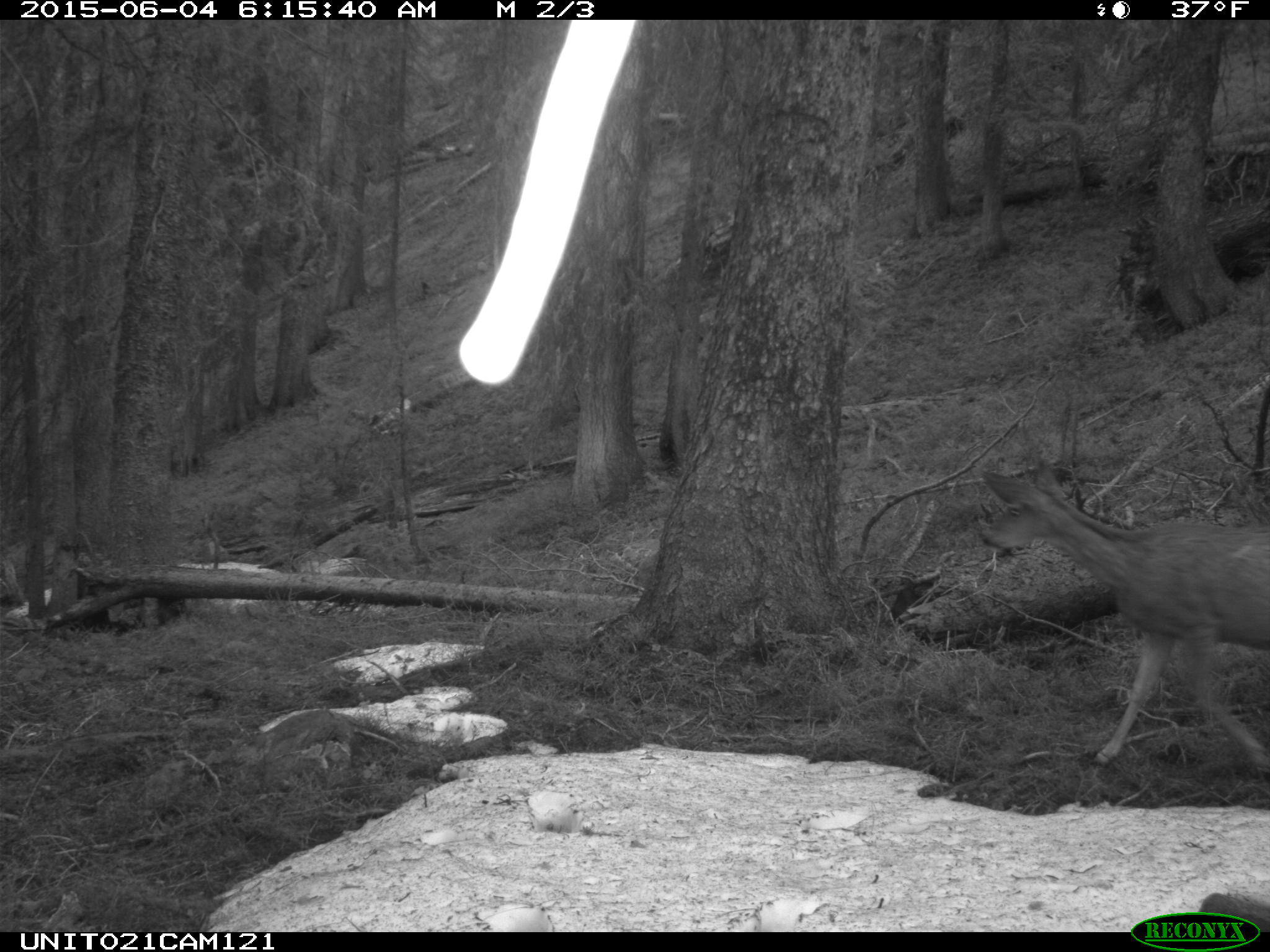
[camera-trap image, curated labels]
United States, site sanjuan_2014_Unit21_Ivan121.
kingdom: Animalia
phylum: Chordata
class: Mammalia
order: Artiodactyla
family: Cervidae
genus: Odocoileus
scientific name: Odocoileus hemionus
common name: mule deer